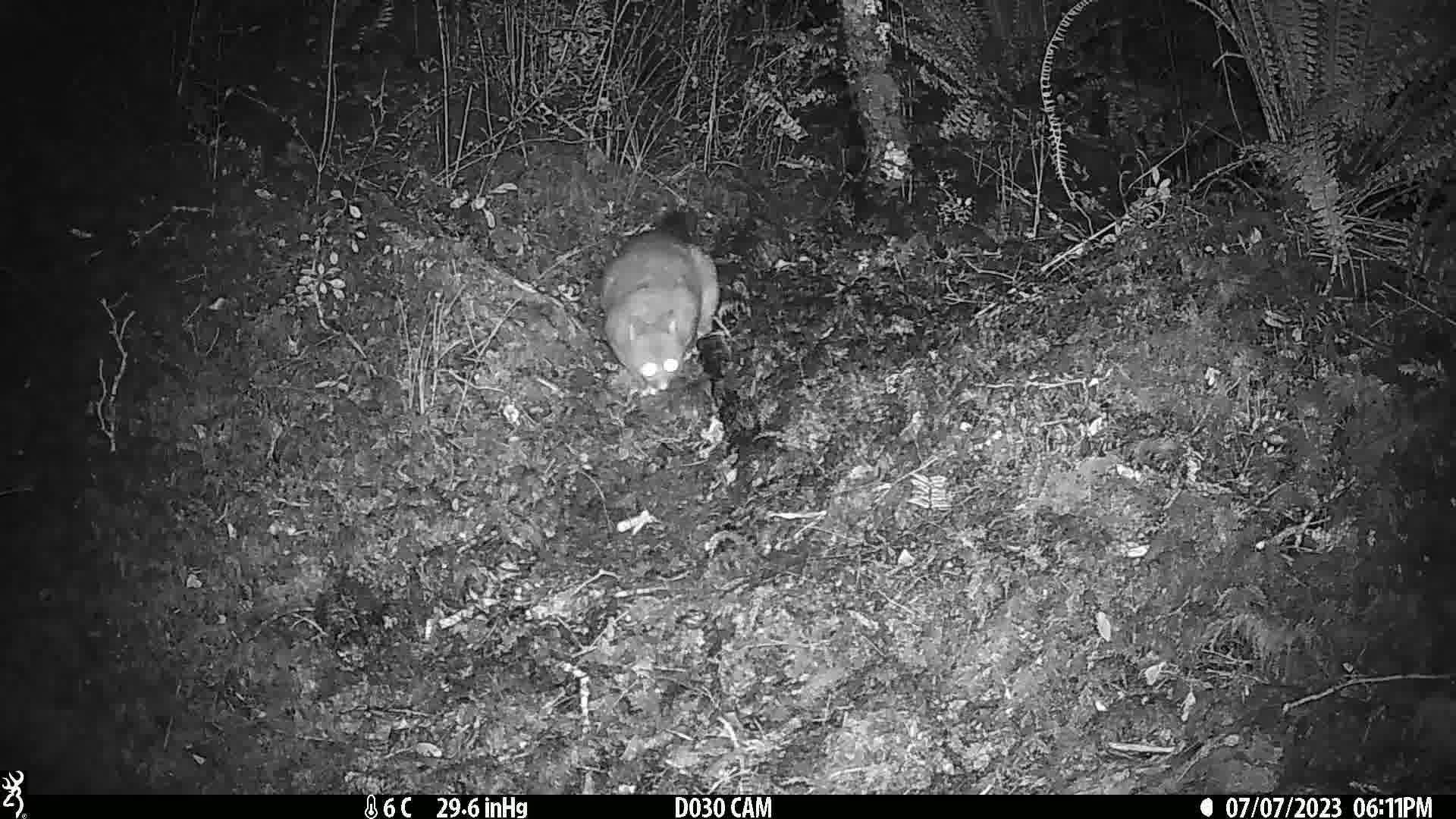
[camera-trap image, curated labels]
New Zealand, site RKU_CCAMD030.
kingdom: Animalia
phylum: Chordata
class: Mammalia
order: Diprotodontia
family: Phalangeridae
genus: Trichosurus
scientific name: Trichosurus vulpecula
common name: common brushtail possum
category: possum